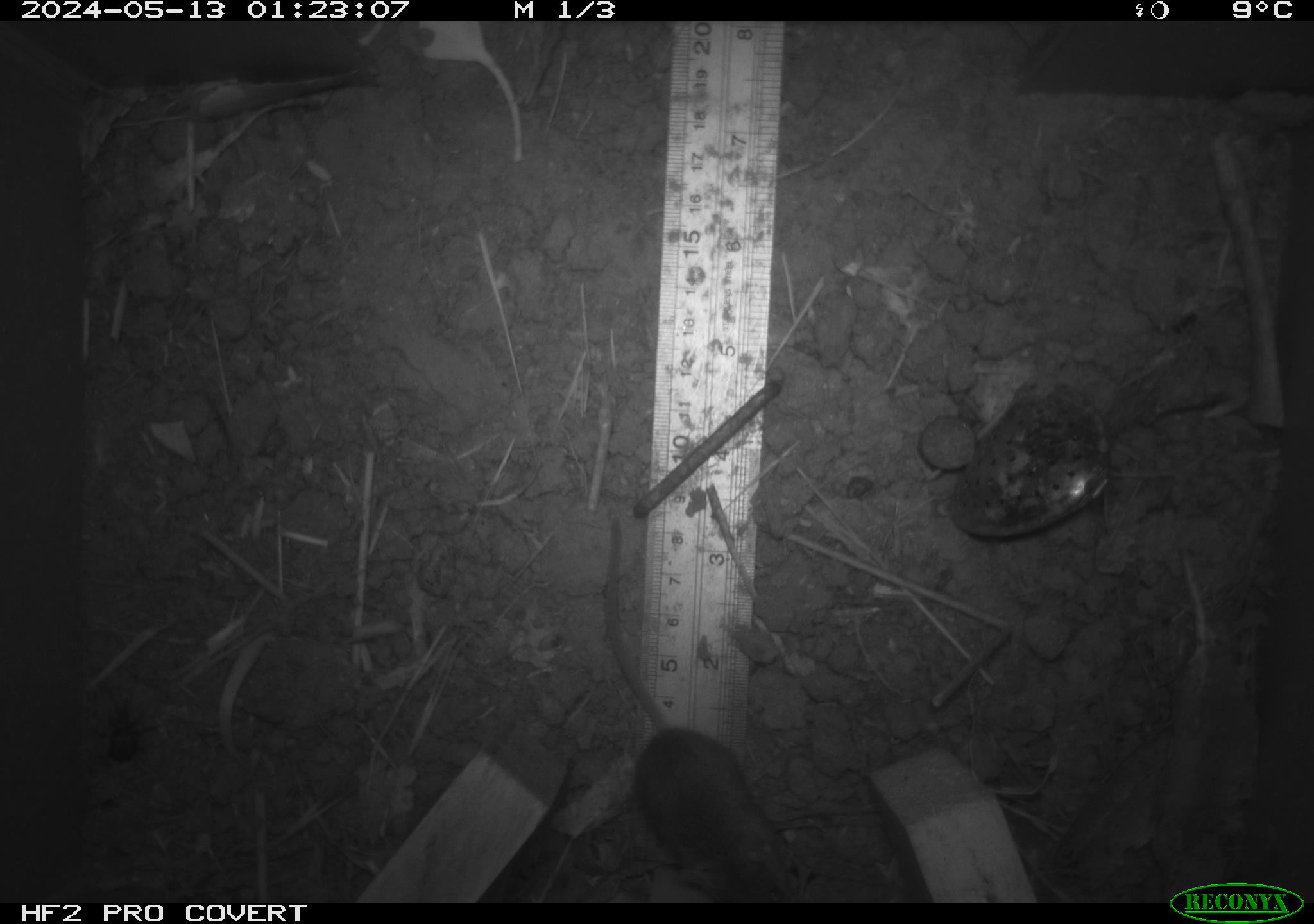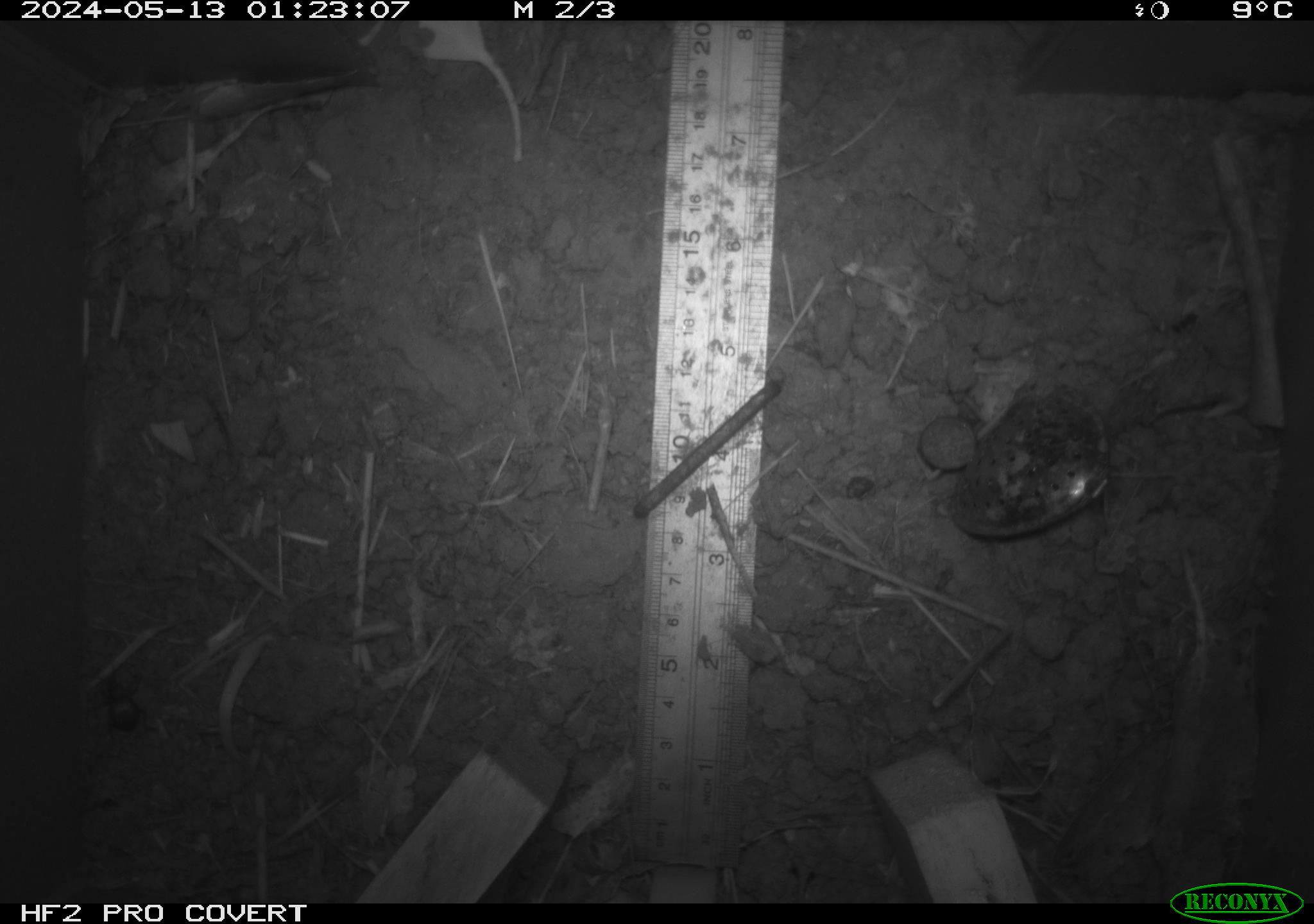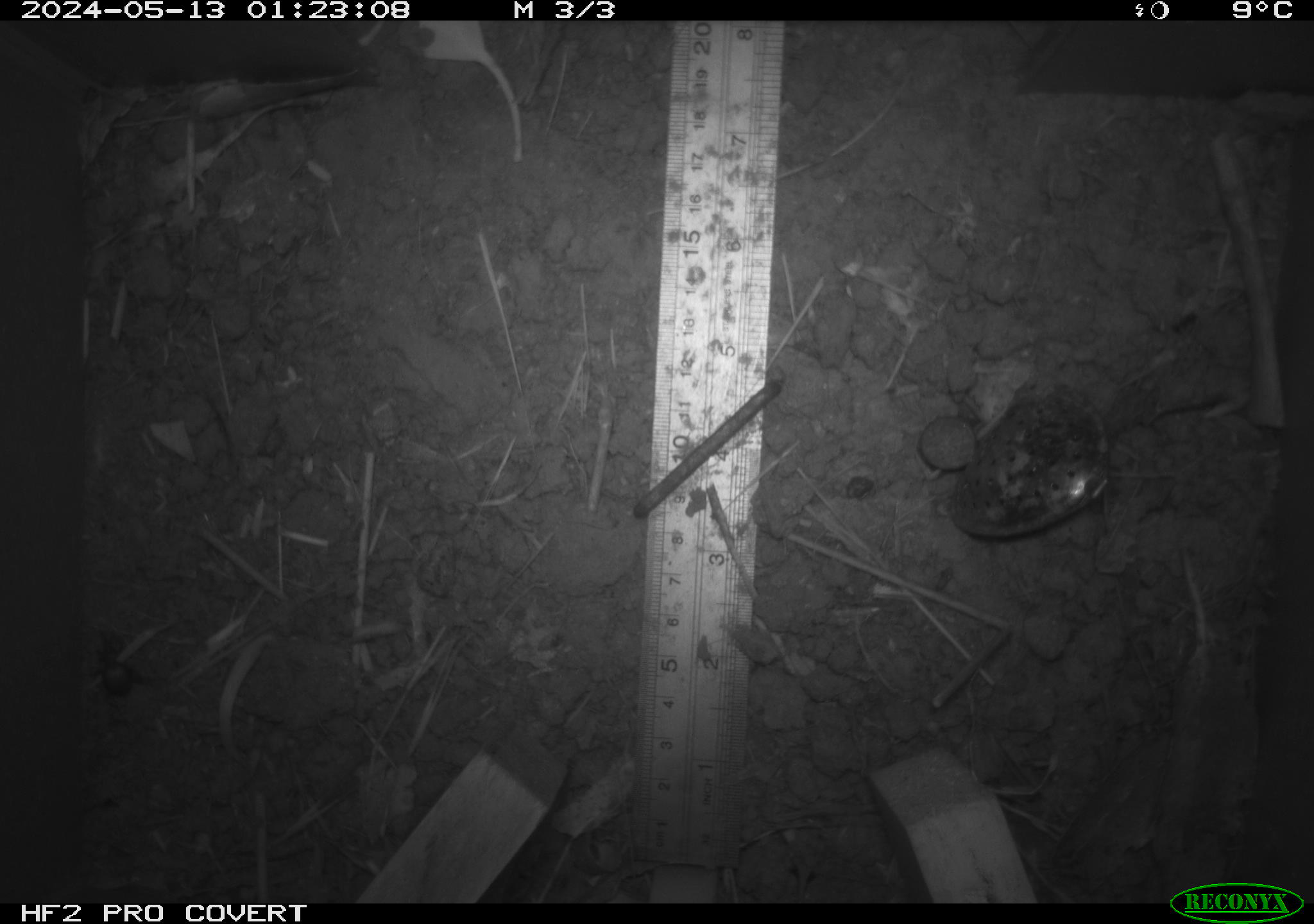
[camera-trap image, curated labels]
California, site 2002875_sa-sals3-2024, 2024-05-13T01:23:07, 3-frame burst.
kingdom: Animalia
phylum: Chordata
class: Mammalia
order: Rodentia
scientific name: Rodentia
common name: mouse species